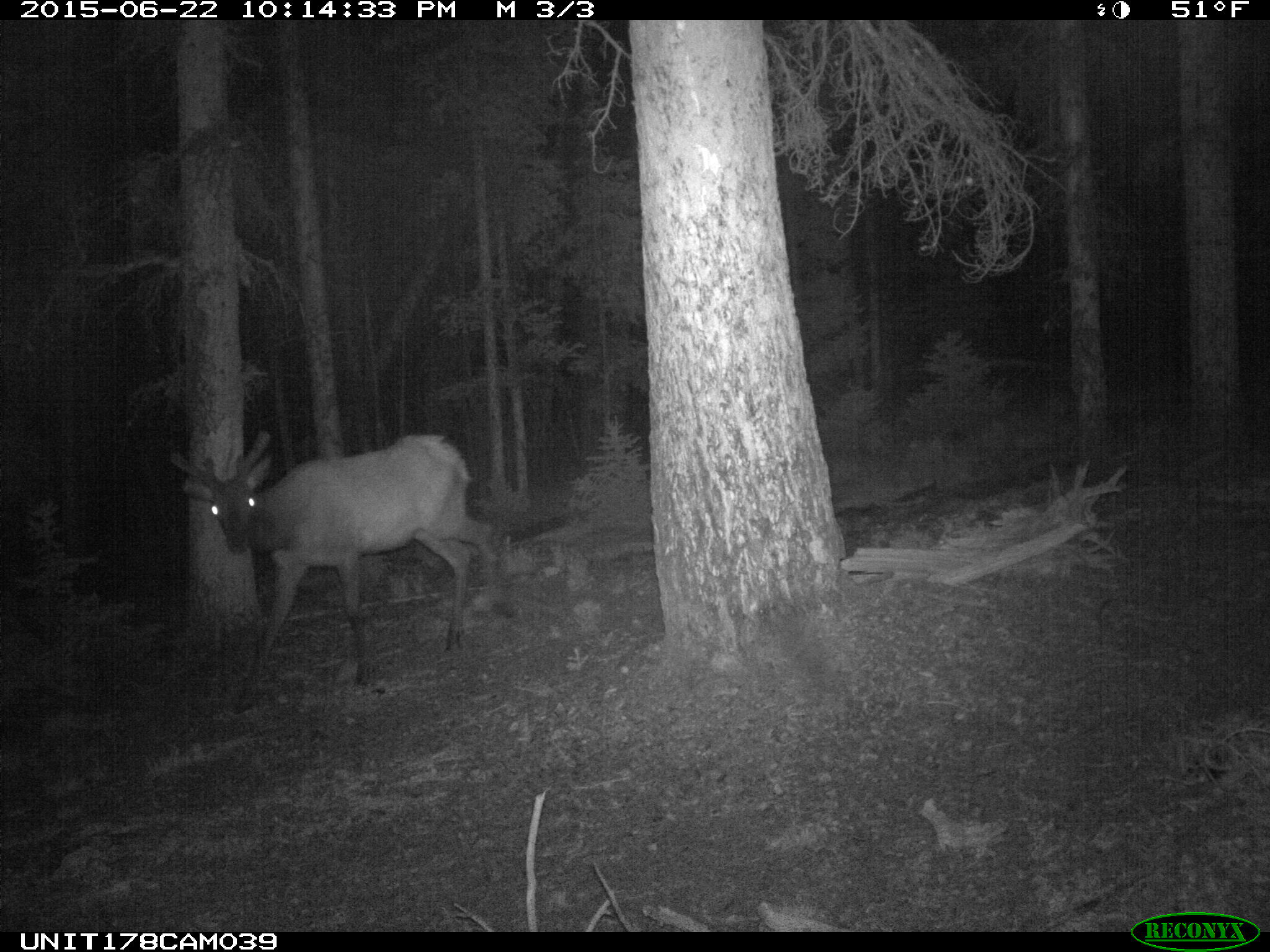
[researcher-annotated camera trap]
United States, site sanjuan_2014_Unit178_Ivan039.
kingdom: Animalia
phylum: Chordata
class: Mammalia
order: Artiodactyla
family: Cervidae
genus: Cervus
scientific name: Cervus elaphus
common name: red deer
Cervus elaphus (red deer).